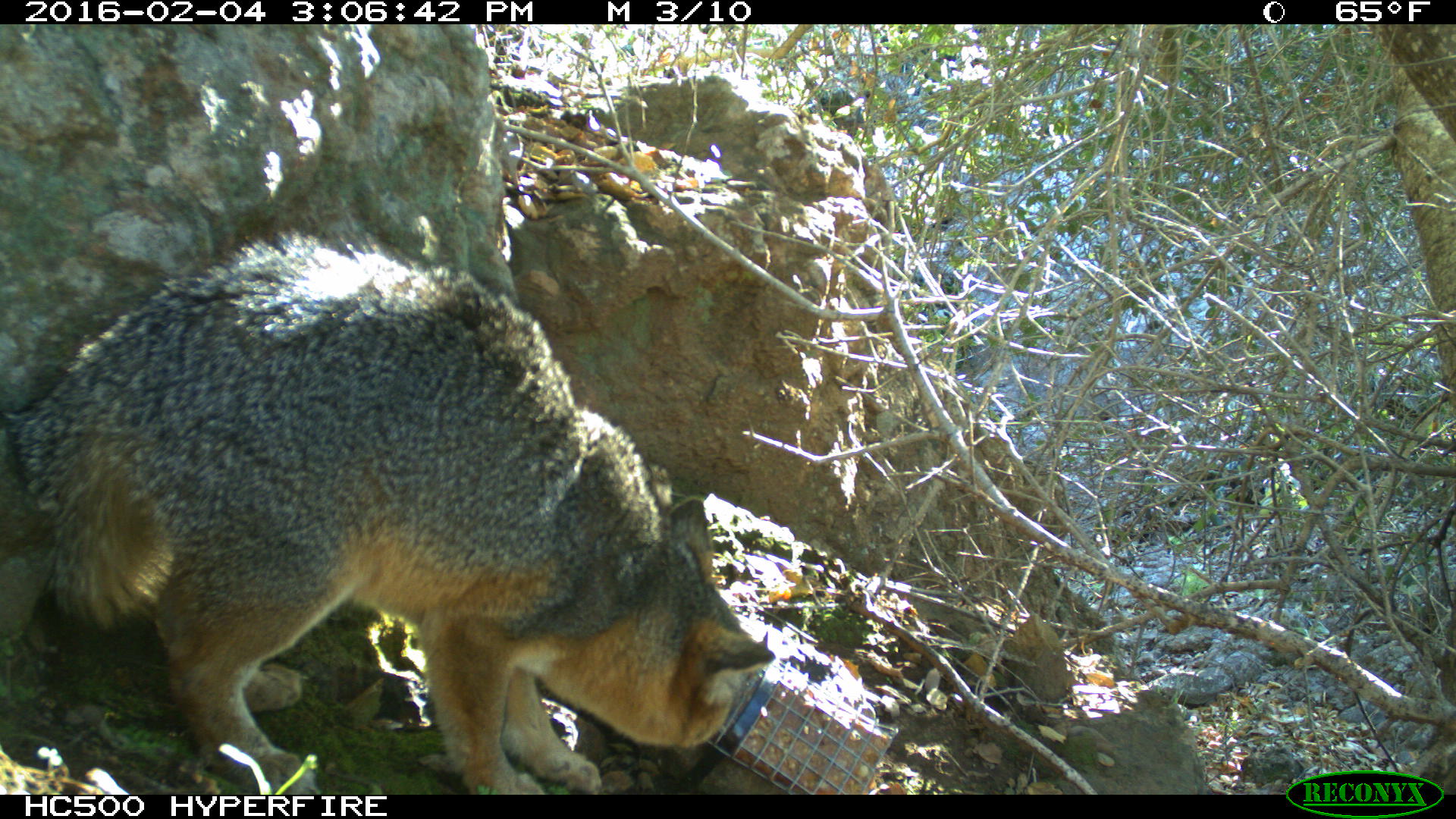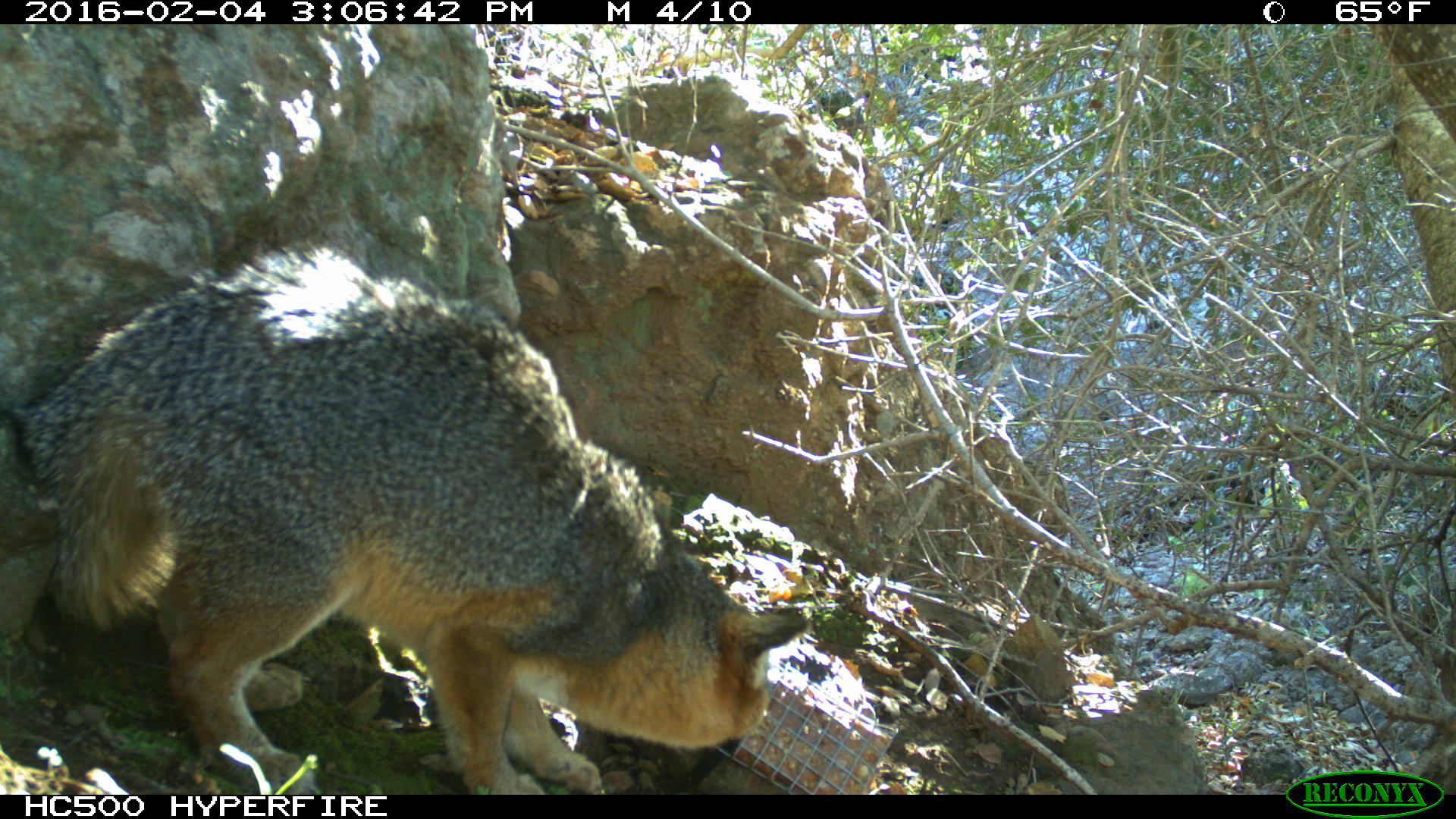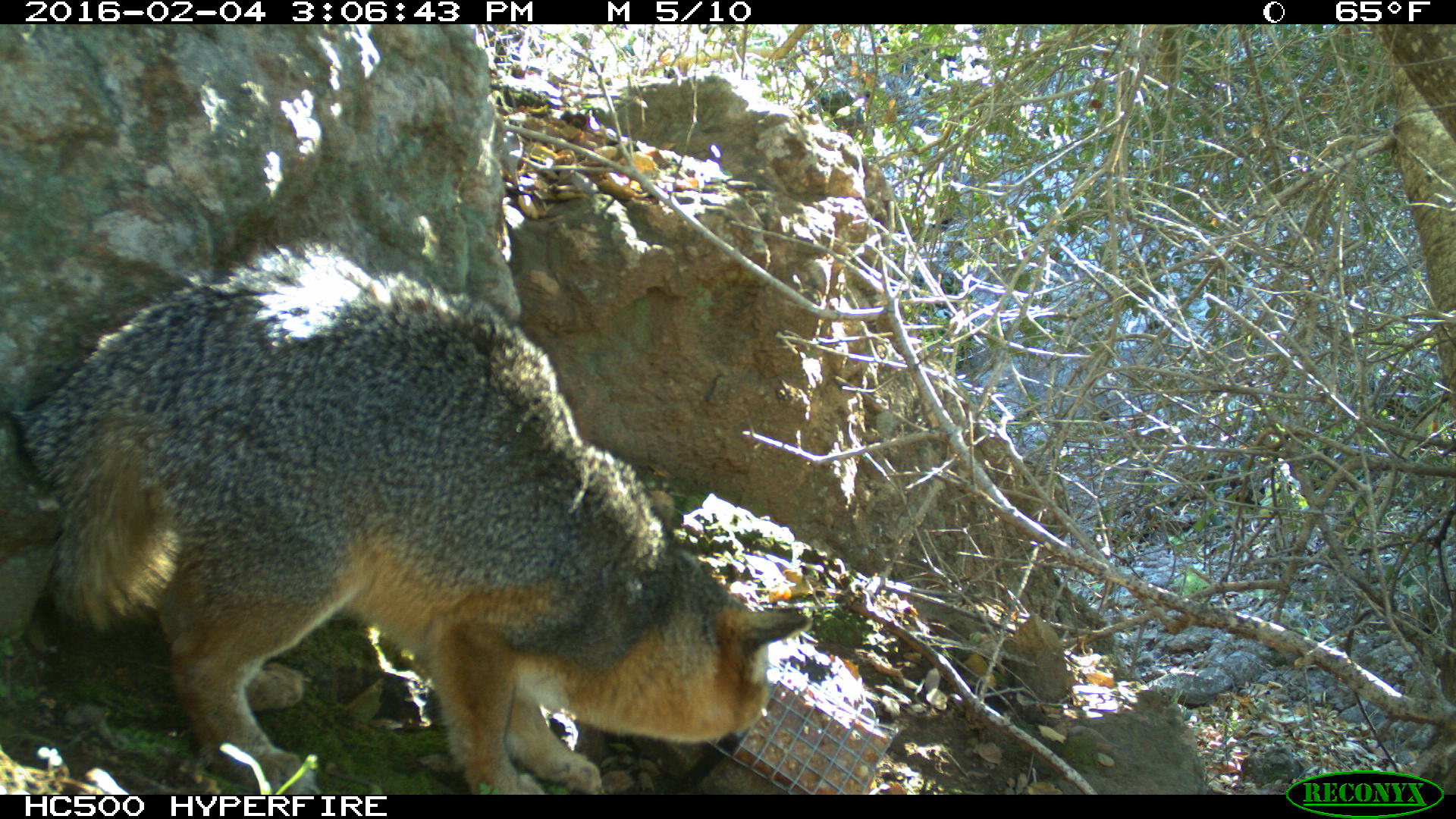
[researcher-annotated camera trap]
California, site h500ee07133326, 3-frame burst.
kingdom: Animalia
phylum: Chordata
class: Mammalia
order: Carnivora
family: Canidae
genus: Urocyon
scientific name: Urocyon littoralis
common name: island fox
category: fox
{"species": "fox (island fox) (Urocyon littoralis)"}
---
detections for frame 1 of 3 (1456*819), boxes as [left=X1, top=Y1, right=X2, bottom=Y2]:
fox: [left=9, top=229, right=775, bottom=793]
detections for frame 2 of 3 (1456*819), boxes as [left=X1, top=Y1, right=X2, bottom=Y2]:
fox: [left=0, top=228, right=805, bottom=794]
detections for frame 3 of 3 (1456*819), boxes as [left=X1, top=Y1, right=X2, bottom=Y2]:
fox: [left=7, top=229, right=810, bottom=794]